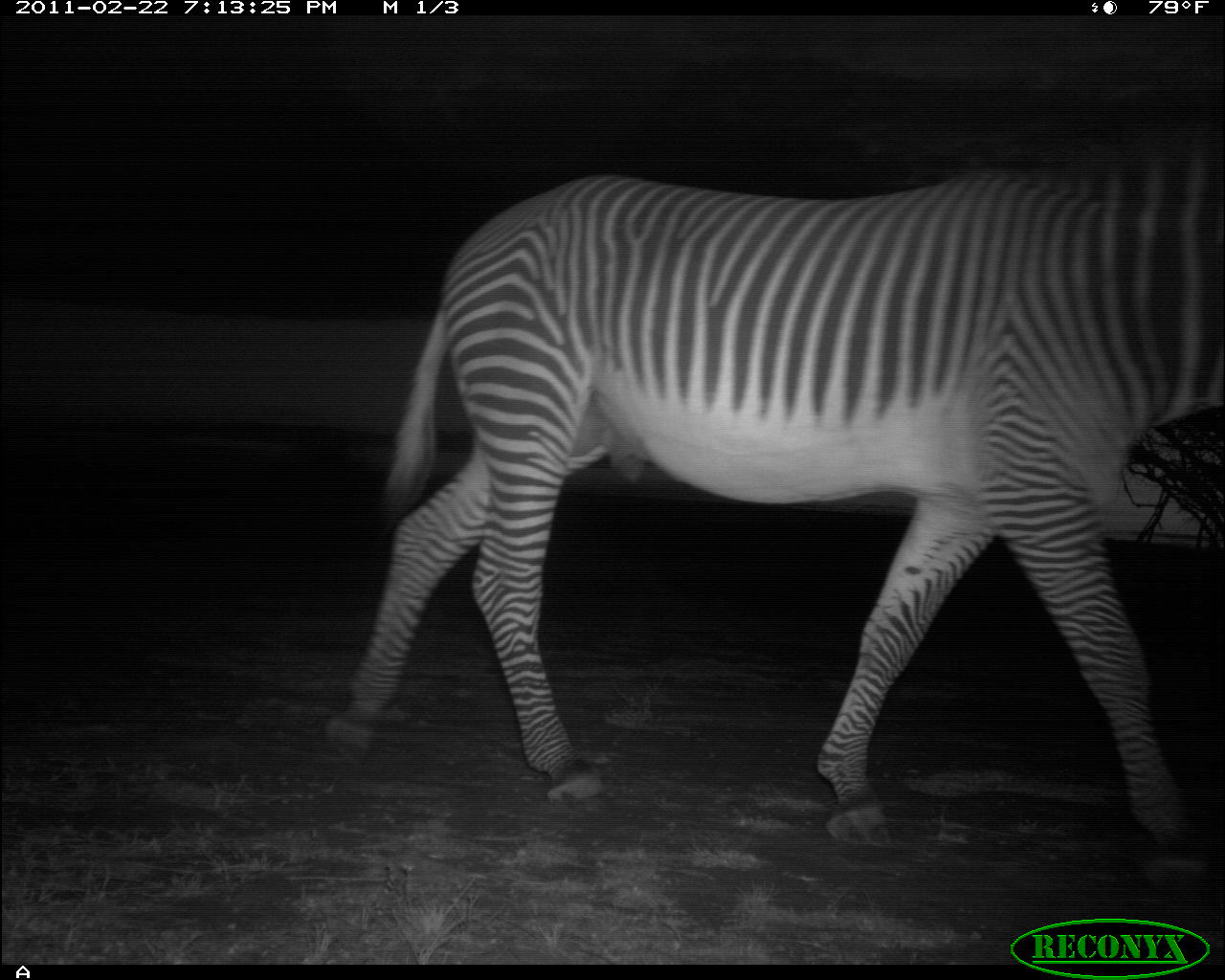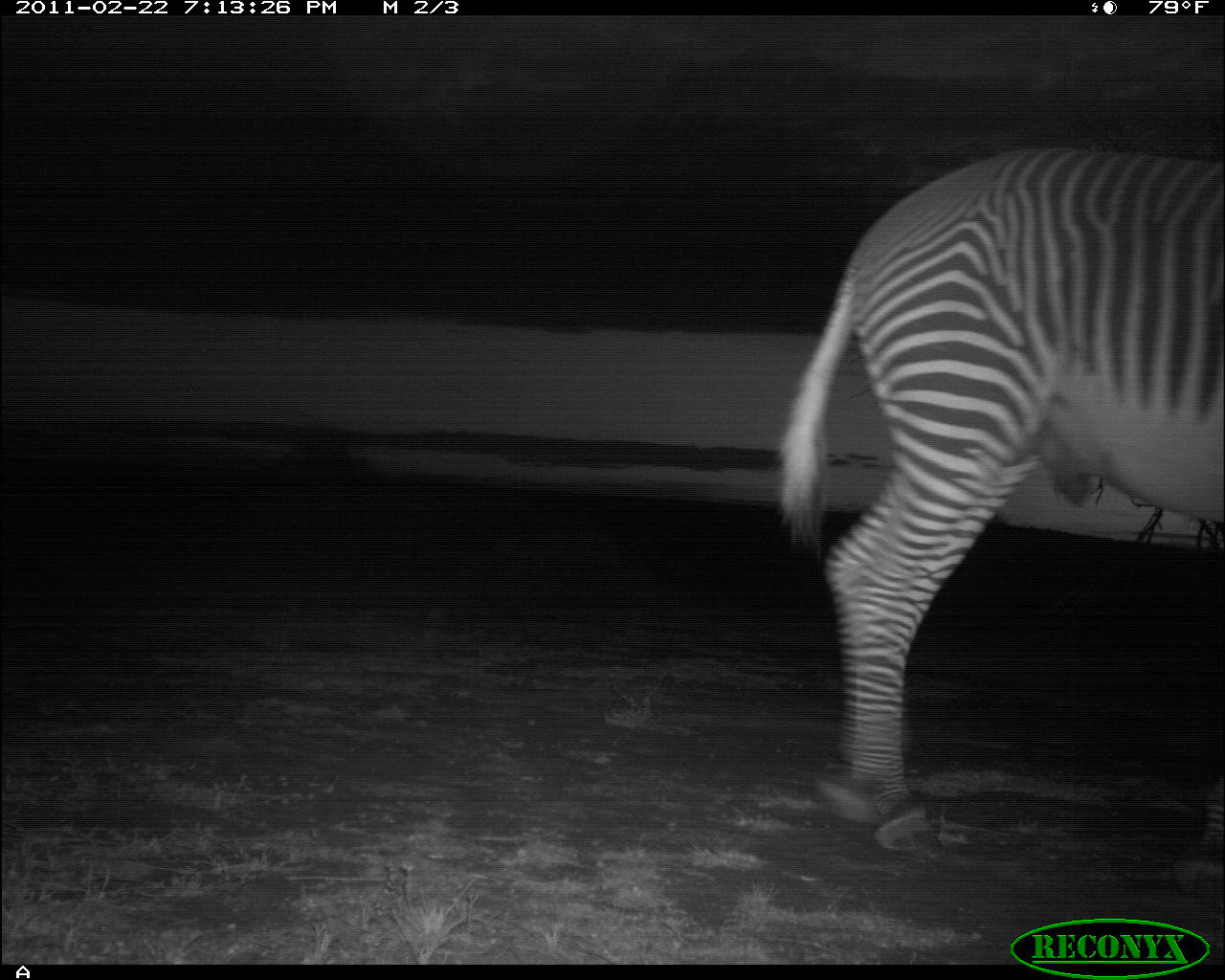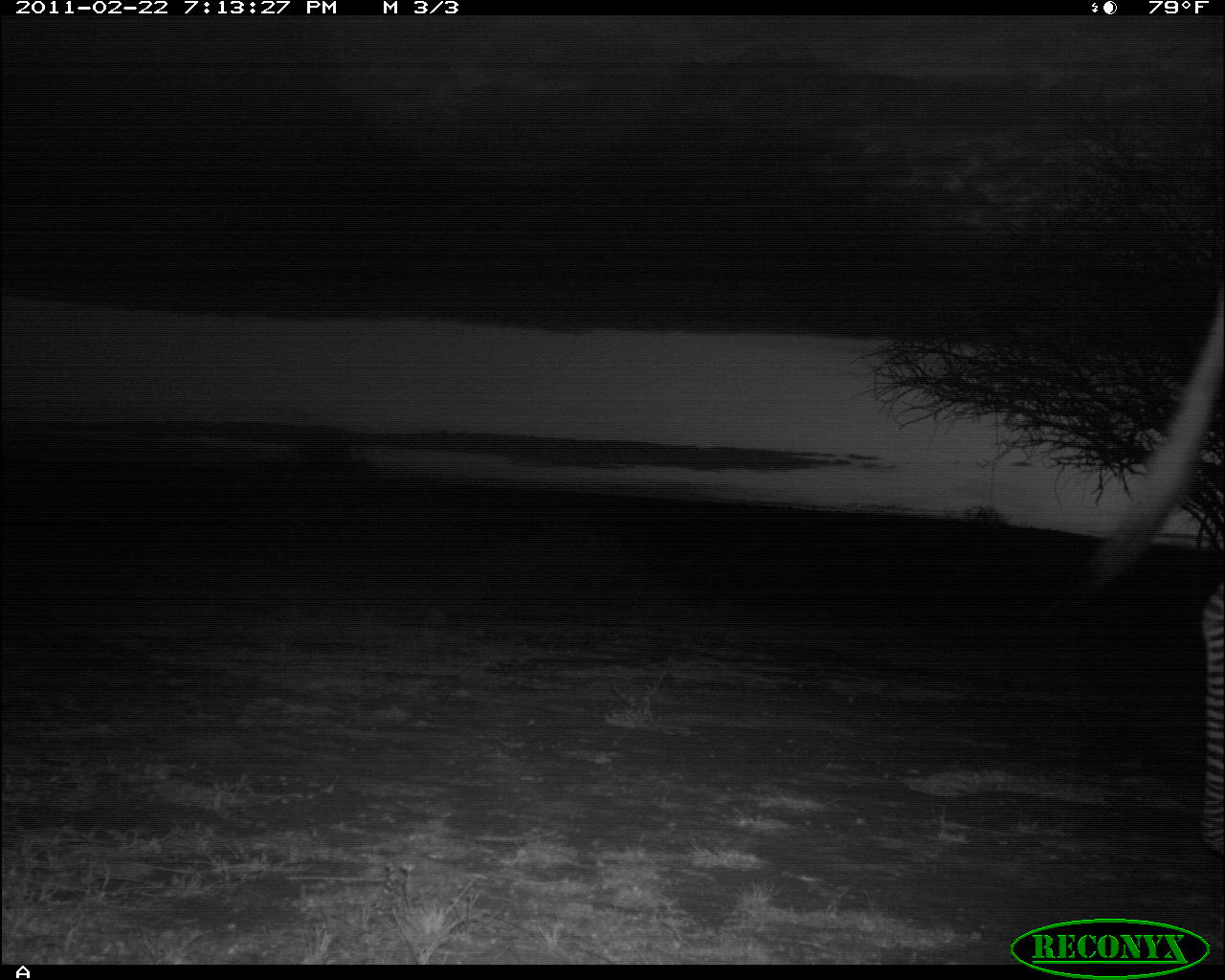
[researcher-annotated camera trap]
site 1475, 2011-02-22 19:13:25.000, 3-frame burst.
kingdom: Animalia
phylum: Chordata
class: Mammalia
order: Perissodactyla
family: Equidae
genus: Equus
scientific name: Equus grevyi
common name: grévy's zebra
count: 1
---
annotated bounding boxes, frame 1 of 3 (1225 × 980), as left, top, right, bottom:
equus grevyi: 325, 141, 1225, 893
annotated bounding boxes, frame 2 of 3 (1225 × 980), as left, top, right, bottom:
equus grevyi: 777, 146, 1225, 859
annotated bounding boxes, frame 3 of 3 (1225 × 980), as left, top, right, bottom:
equus grevyi: 1084, 282, 1225, 855